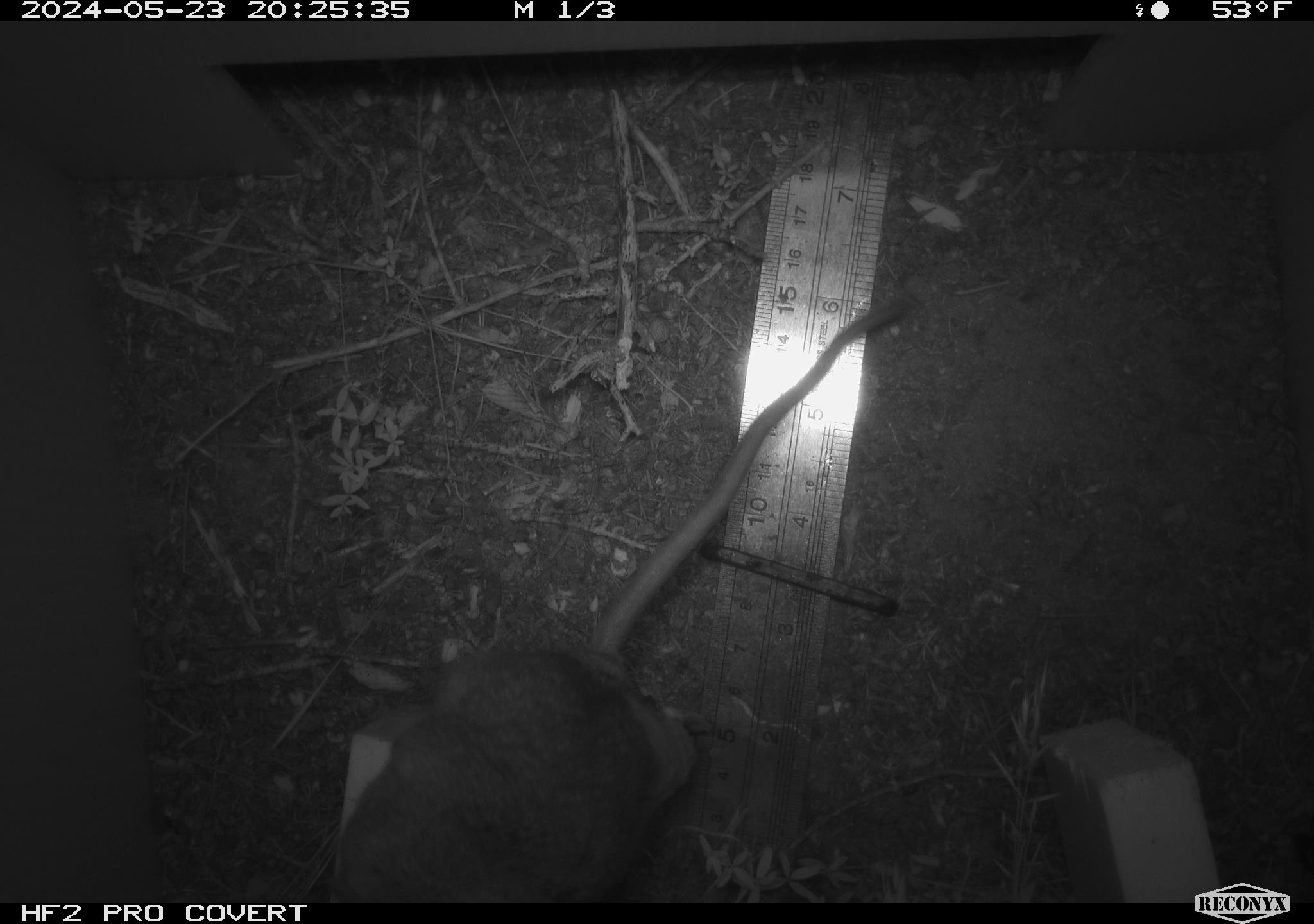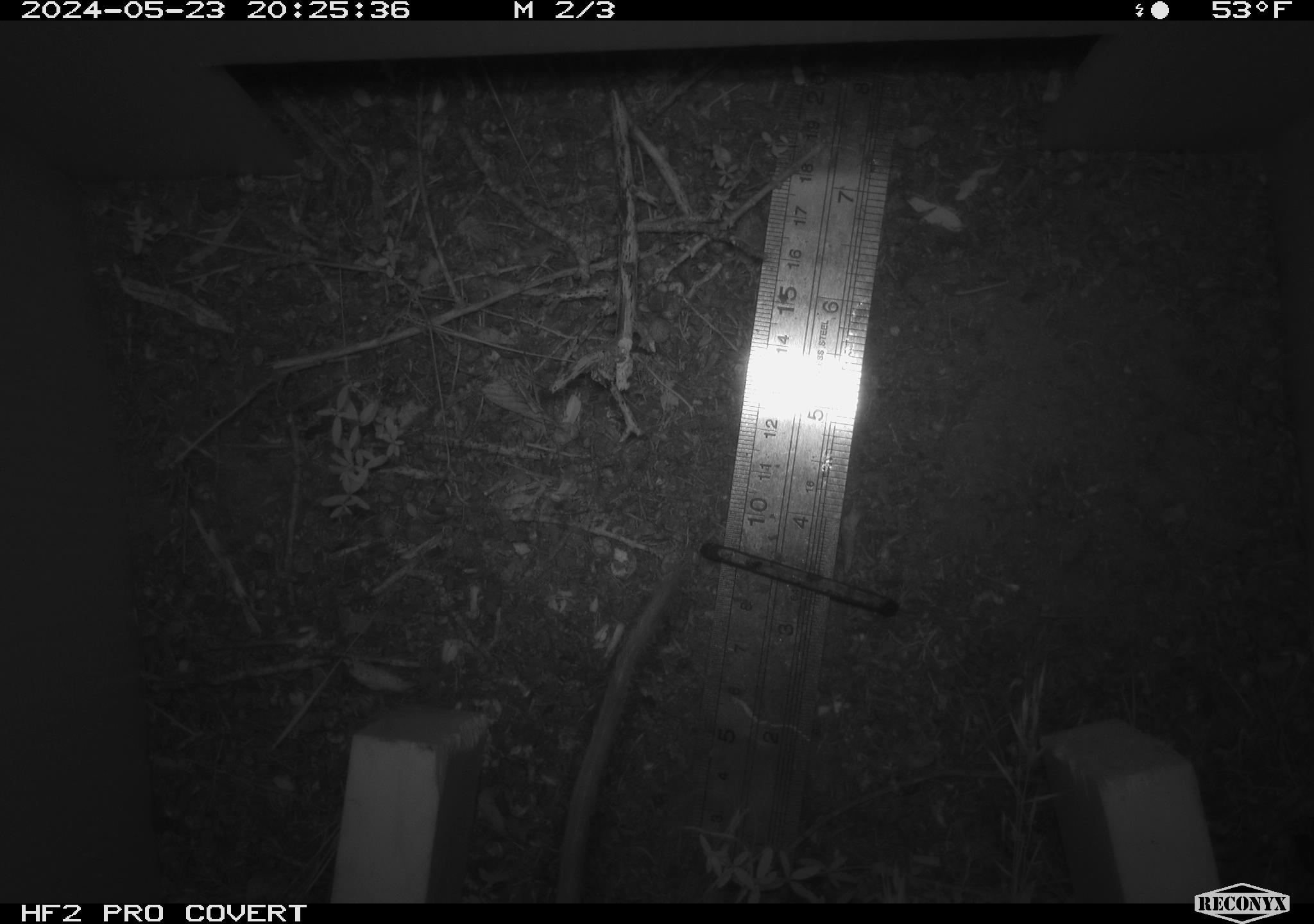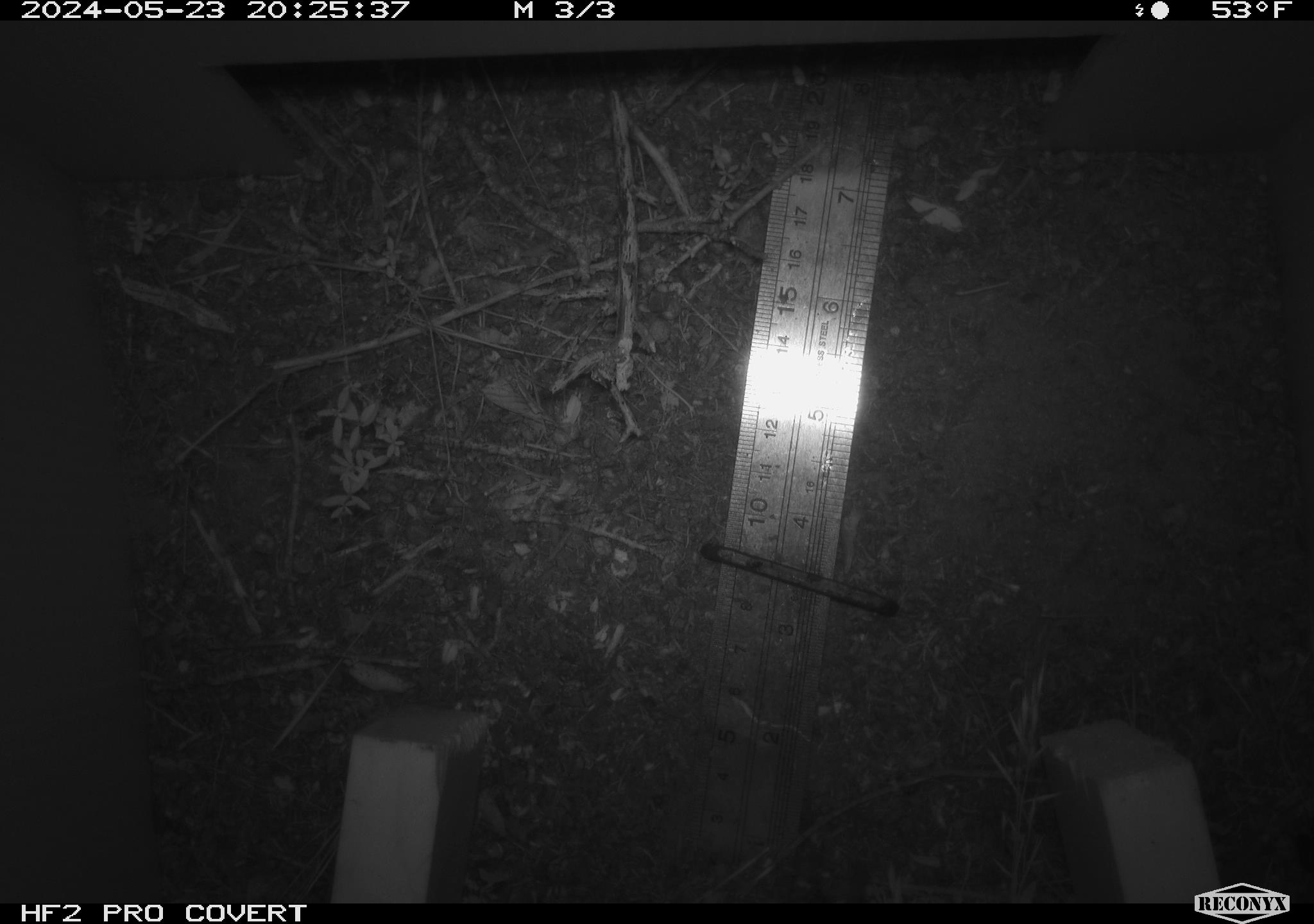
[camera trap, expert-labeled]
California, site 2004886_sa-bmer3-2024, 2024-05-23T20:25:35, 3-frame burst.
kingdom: Animalia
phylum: Chordata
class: Mammalia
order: Rodentia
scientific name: Rodentia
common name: mouse species